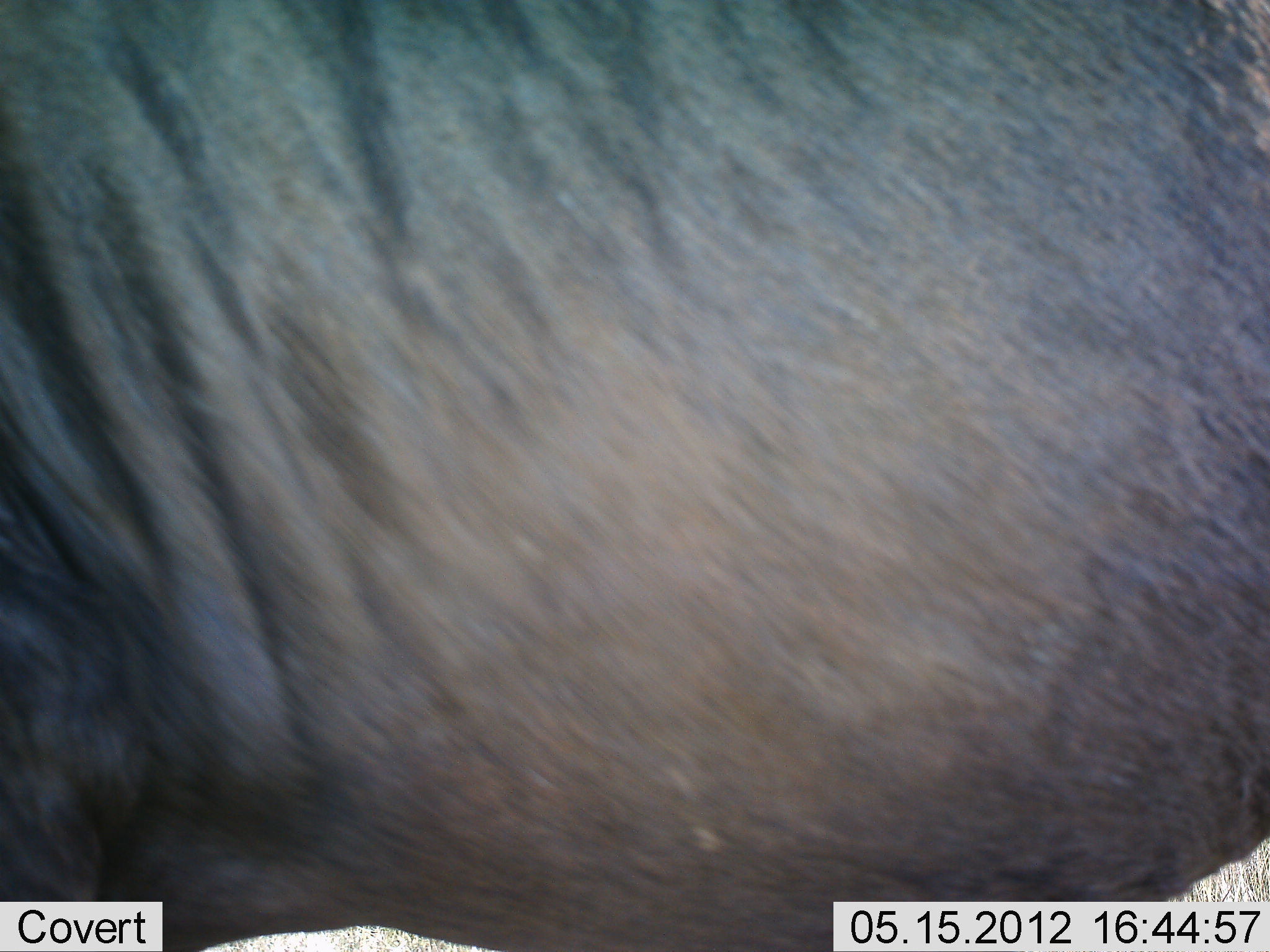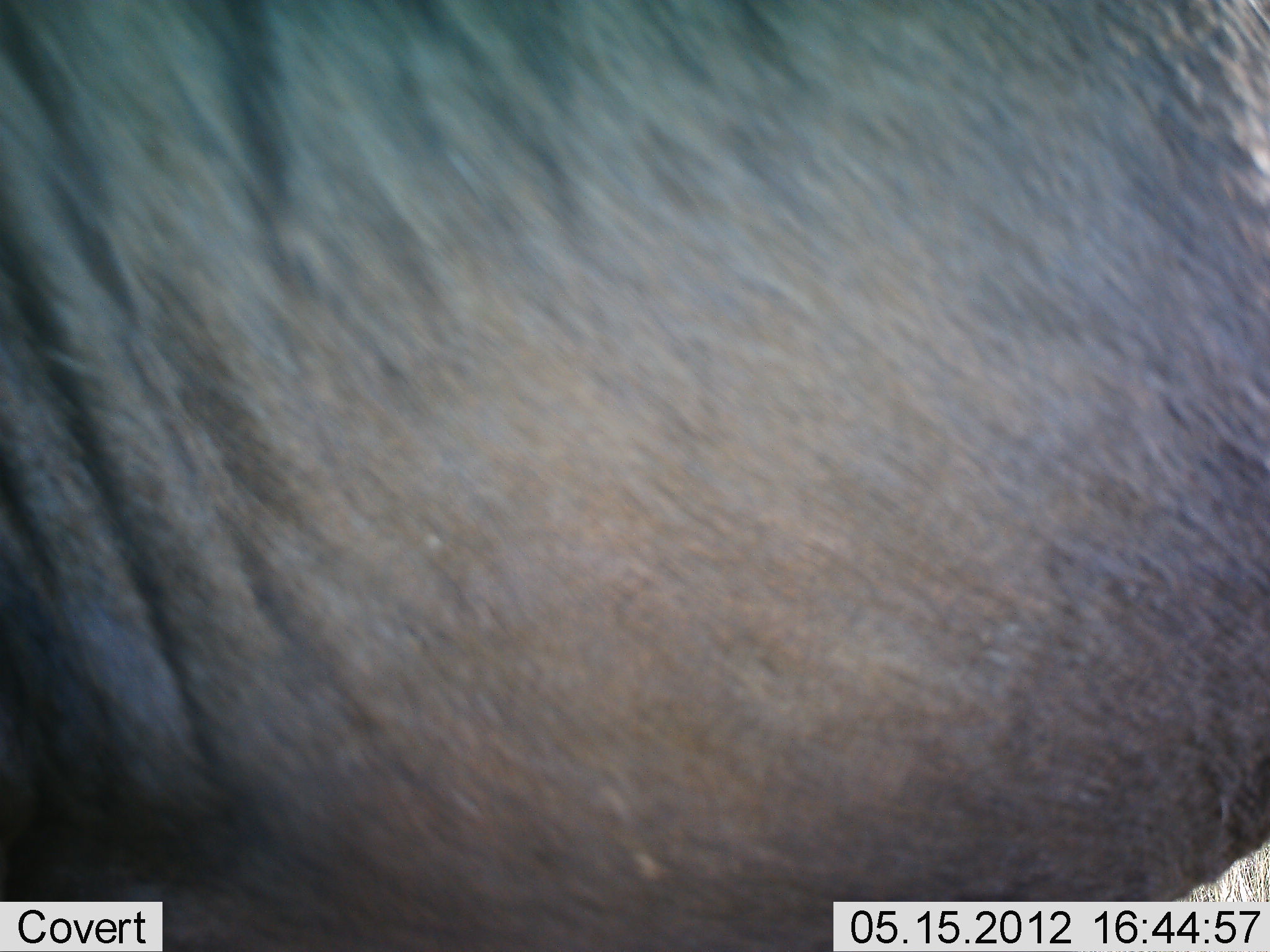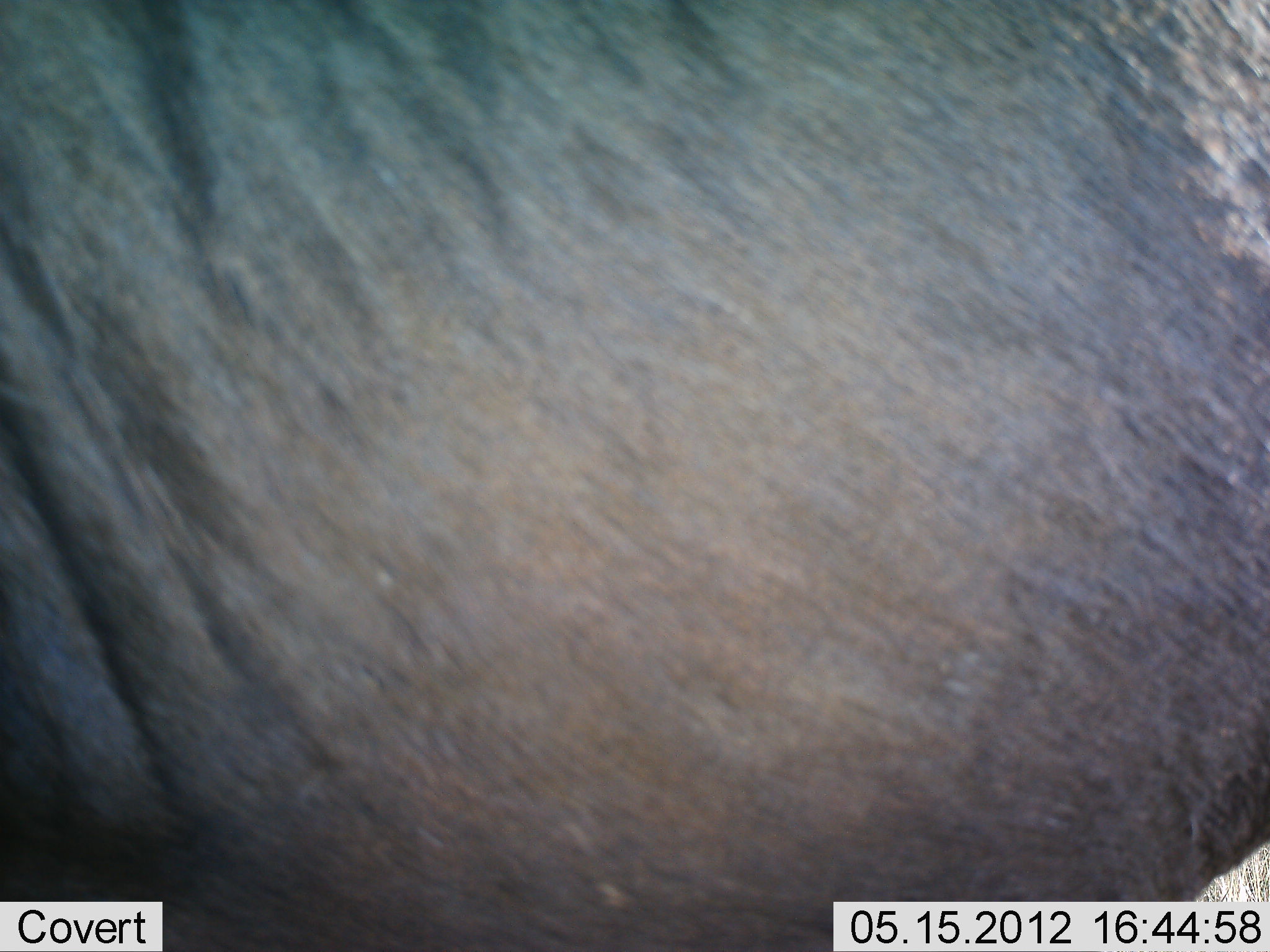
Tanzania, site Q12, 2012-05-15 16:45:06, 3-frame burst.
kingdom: Animalia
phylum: Chordata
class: Mammalia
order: Artiodactyla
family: Bovidae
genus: Connochaetes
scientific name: Connochaetes taurinus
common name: blue wildebeest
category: wildebeest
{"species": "wildebeest (blue wildebeest) (Connochaetes taurinus)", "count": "1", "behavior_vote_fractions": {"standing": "90%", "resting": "0%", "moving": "10%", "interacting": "0%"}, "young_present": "0%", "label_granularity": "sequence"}